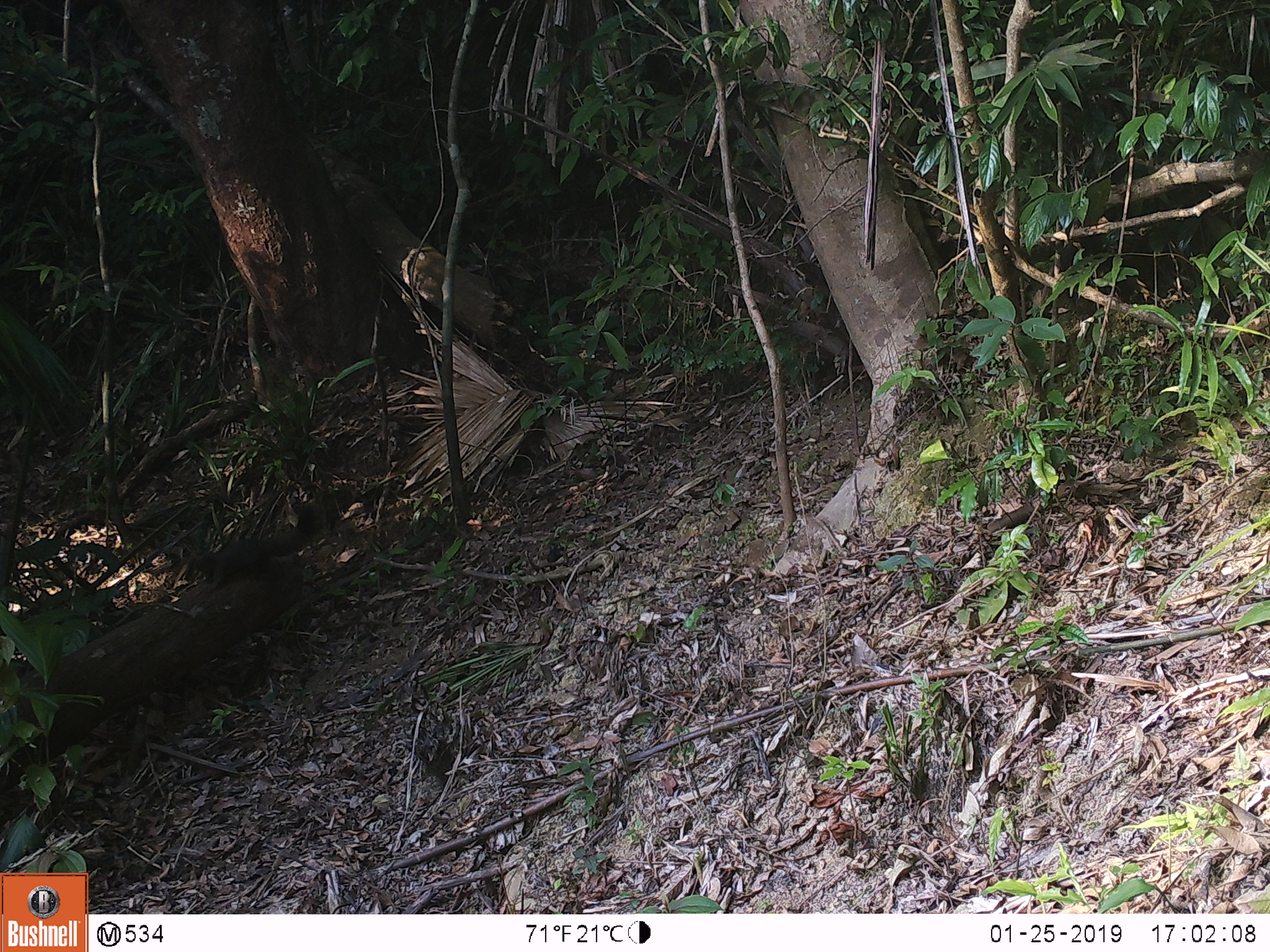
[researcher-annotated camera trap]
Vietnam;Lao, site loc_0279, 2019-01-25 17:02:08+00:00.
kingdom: Animalia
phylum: Chordata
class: Mammalia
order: Rodentia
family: Sciuridae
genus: Callosciurus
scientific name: Callosciurus erythraeus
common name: pallas's squirrel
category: pallass squirrel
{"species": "pallass squirrel (pallas's squirrel) (Callosciurus erythraeus)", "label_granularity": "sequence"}